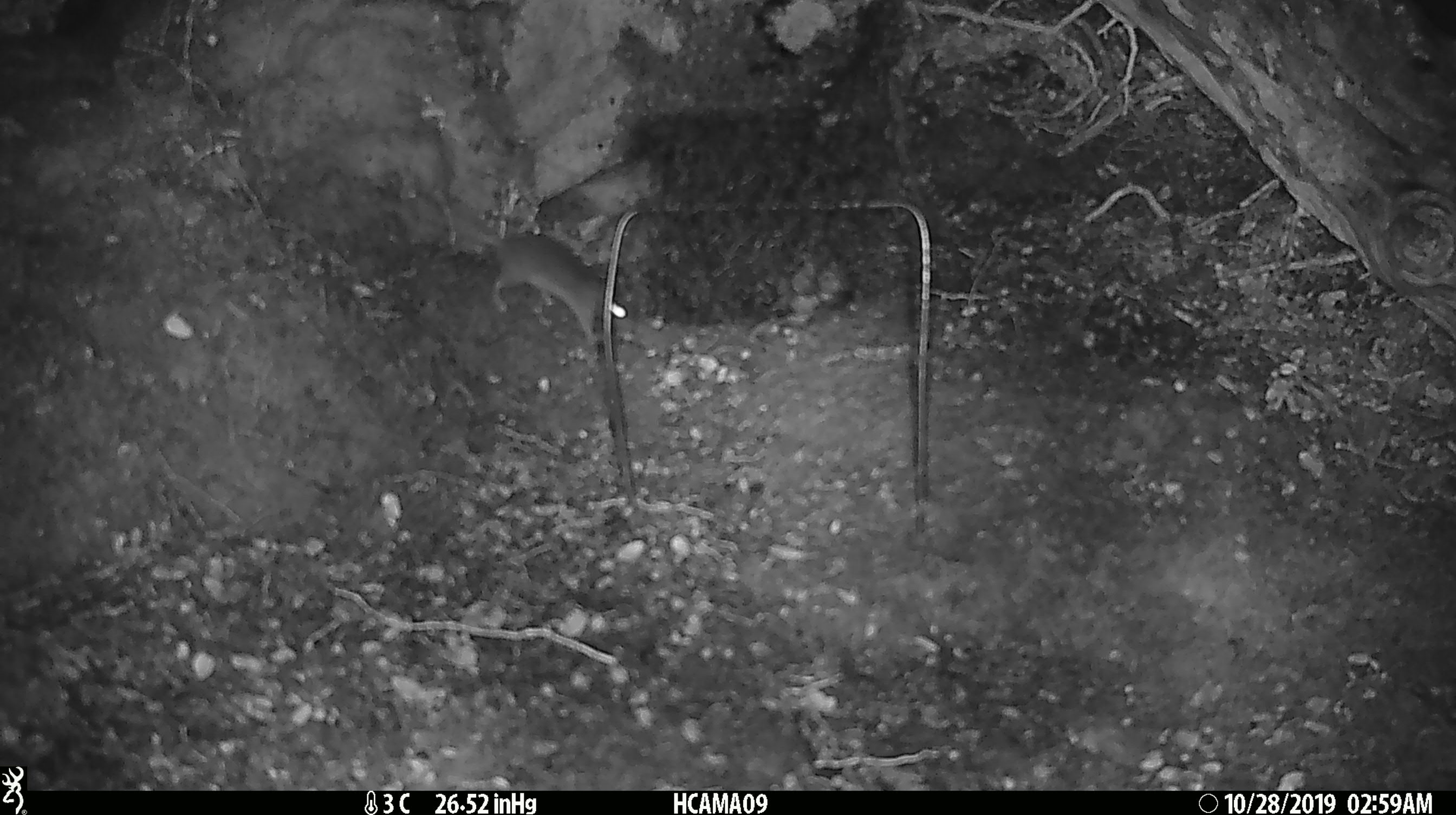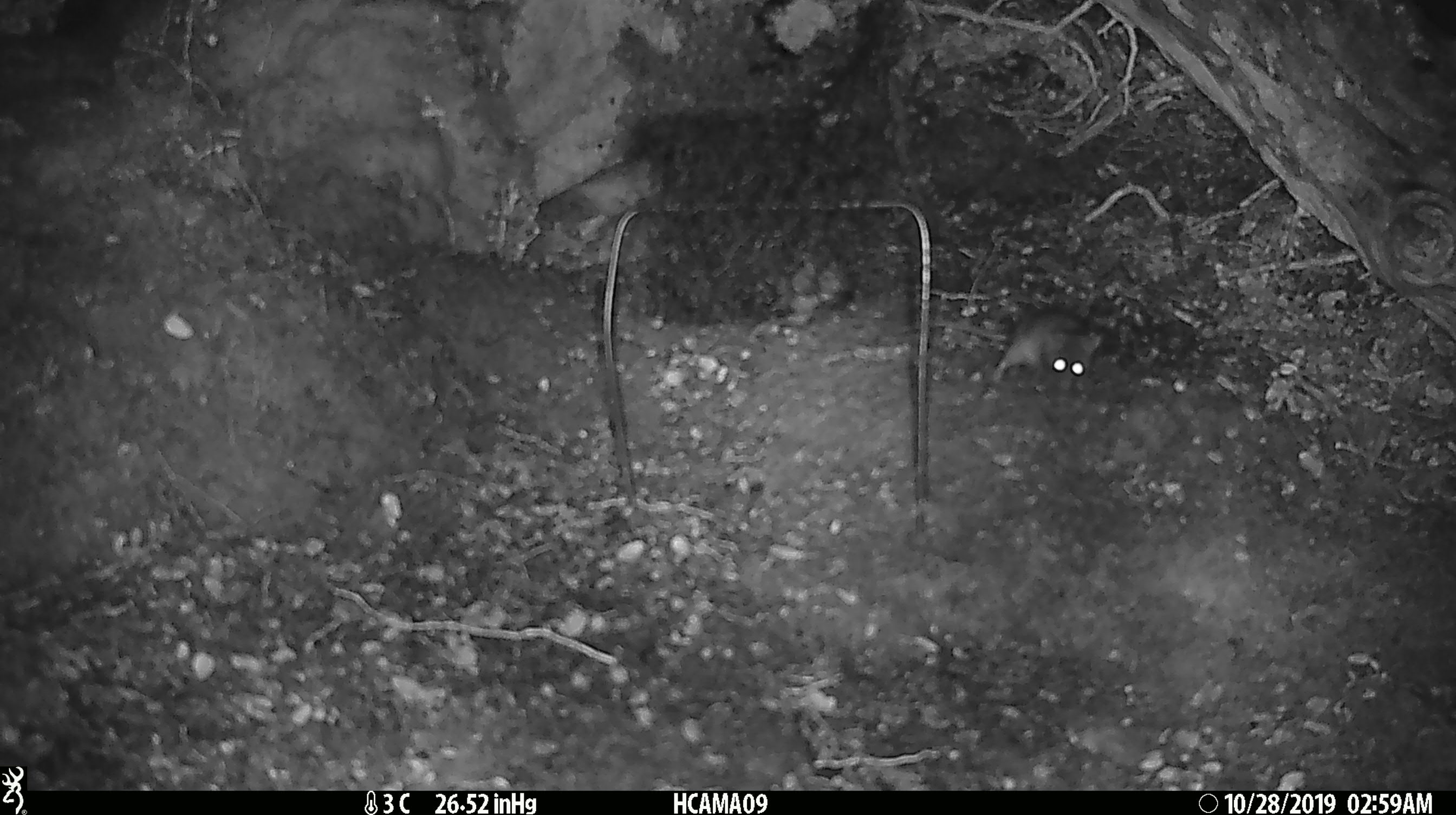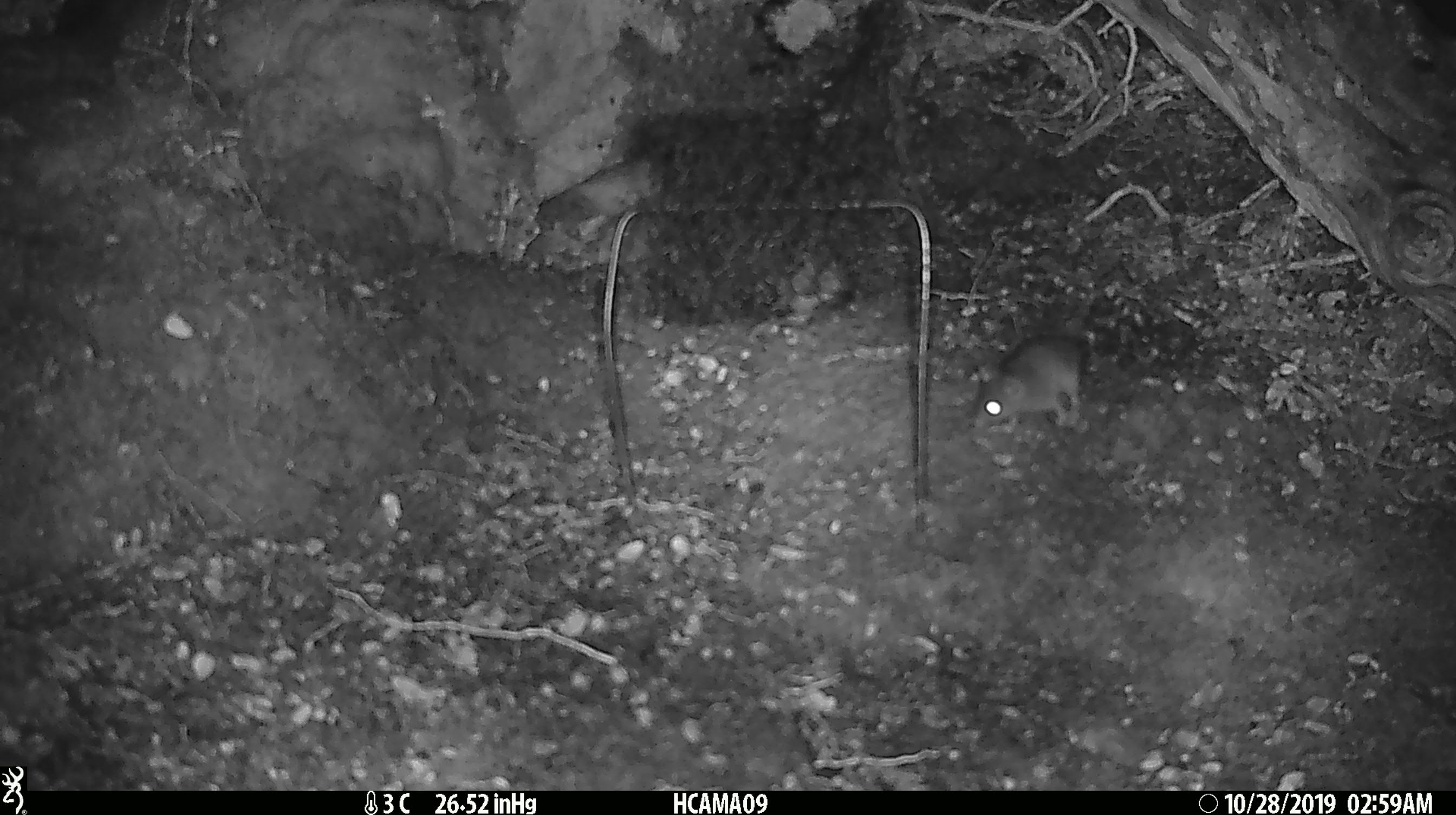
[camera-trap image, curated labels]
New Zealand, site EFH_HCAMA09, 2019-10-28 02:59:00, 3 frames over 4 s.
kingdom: Animalia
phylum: Chordata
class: Mammalia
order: Rodentia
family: Muridae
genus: Mus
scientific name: Mus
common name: mouse